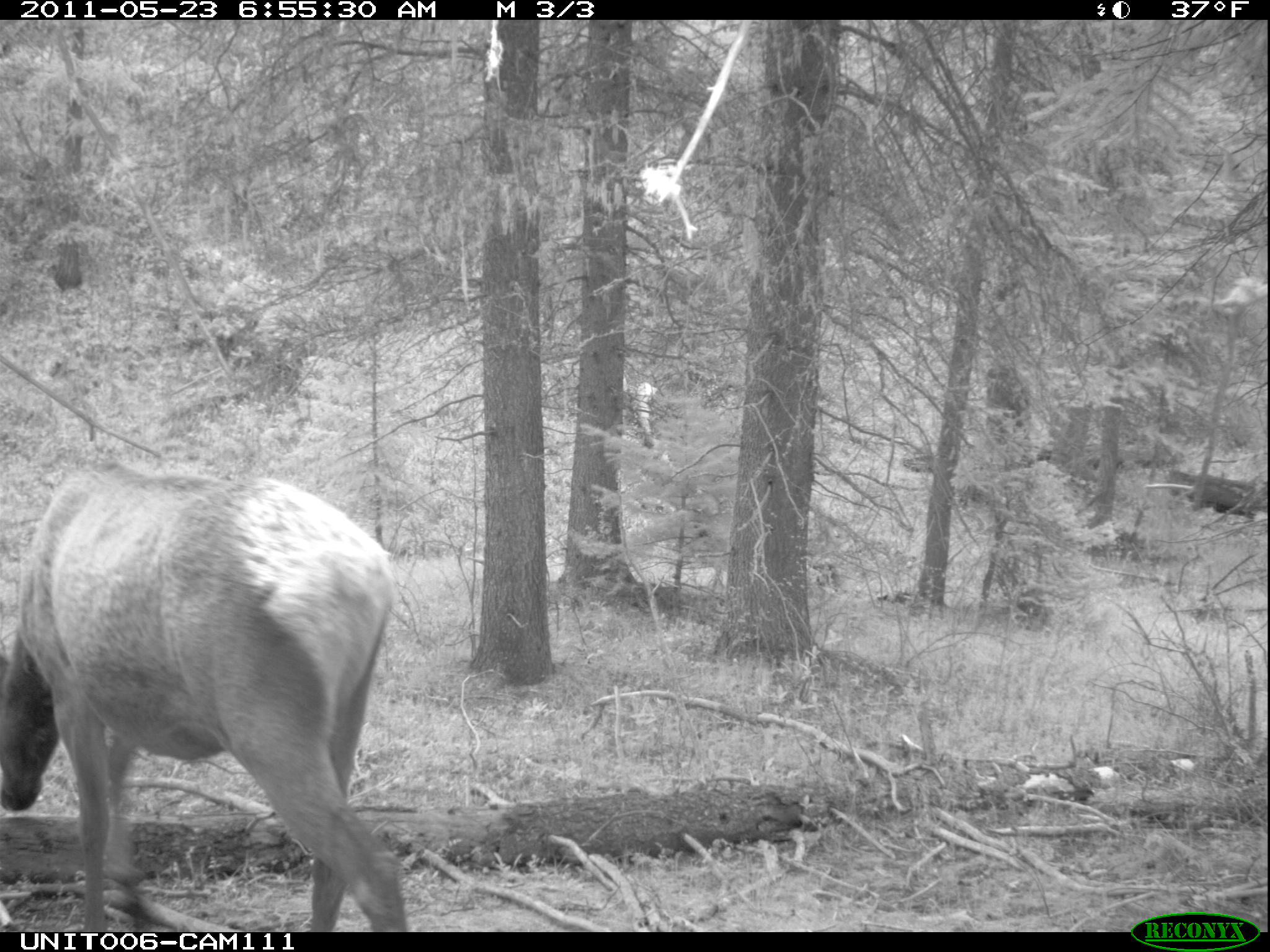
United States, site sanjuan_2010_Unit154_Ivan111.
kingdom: Animalia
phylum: Chordata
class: Mammalia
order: Artiodactyla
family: Cervidae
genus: Cervus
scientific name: Cervus elaphus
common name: red deer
Cervus elaphus (red deer).